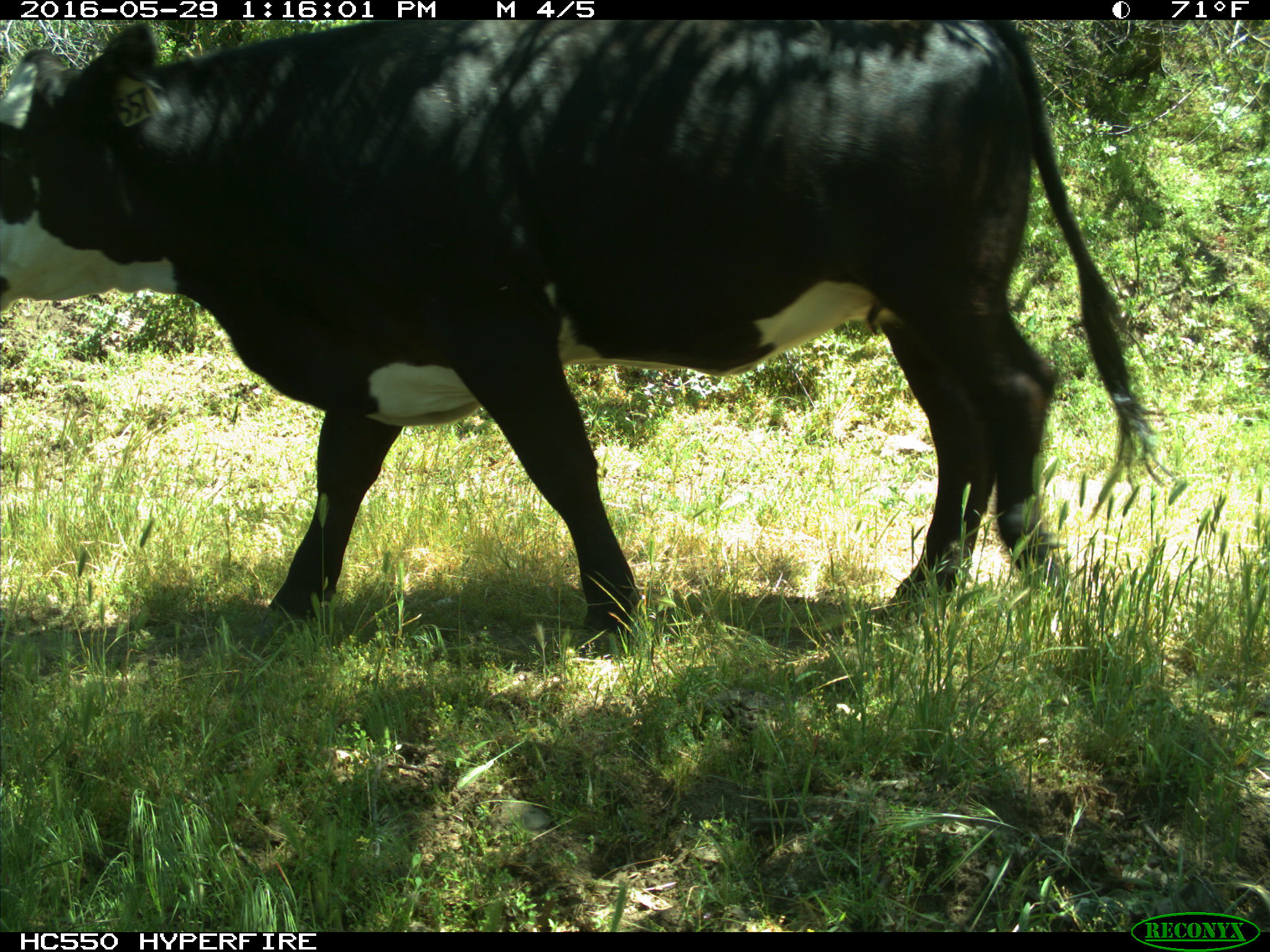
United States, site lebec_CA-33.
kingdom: Animalia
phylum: Chordata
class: Mammalia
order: Artiodactyla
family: Bovidae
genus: Bos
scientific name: Bos taurus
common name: domestic cow